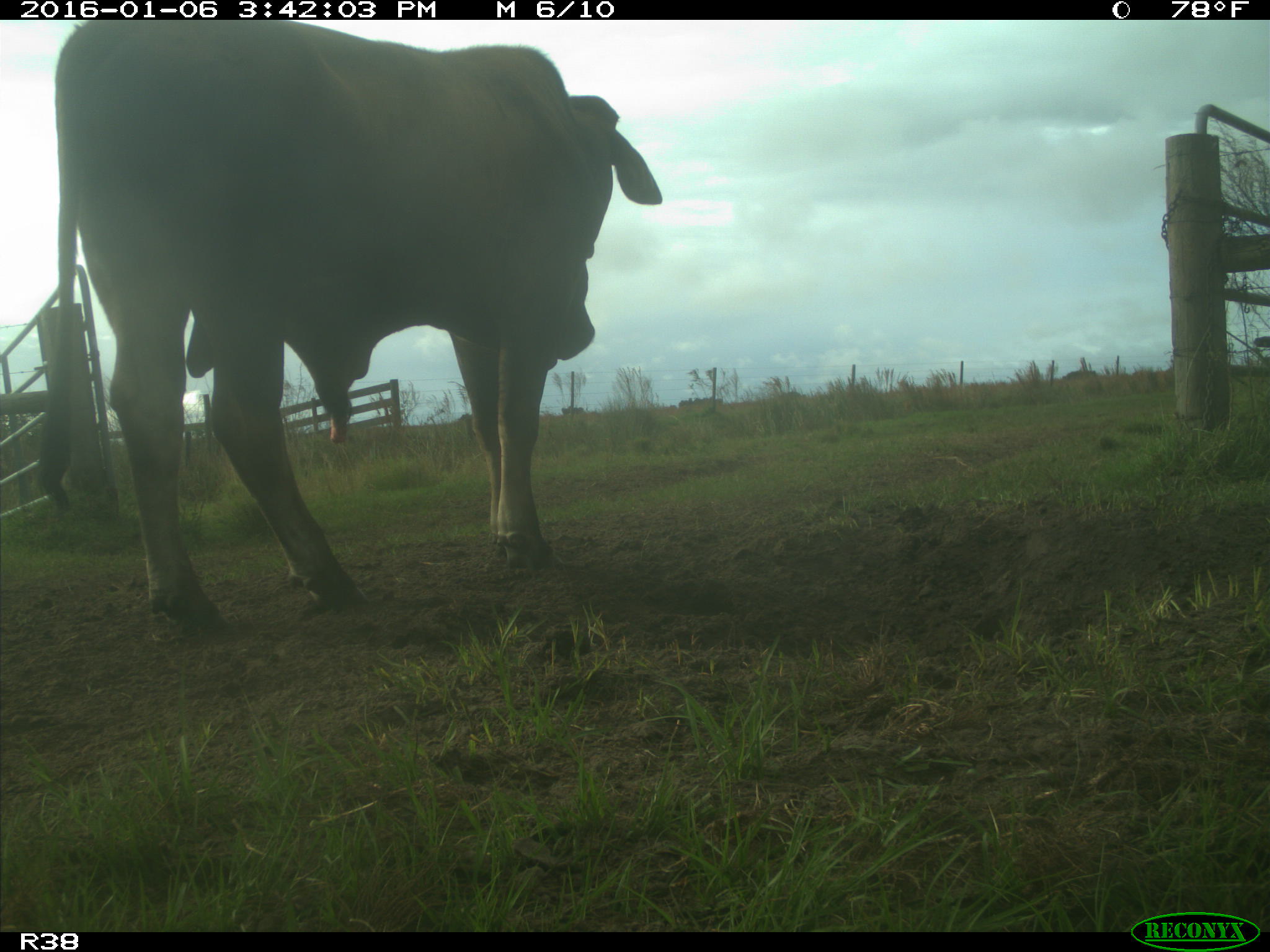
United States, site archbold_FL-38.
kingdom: Animalia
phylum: Chordata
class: Mammalia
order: Artiodactyla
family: Bovidae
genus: Bos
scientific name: Bos taurus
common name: domestic cow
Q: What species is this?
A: Bos taurus (domestic cow).